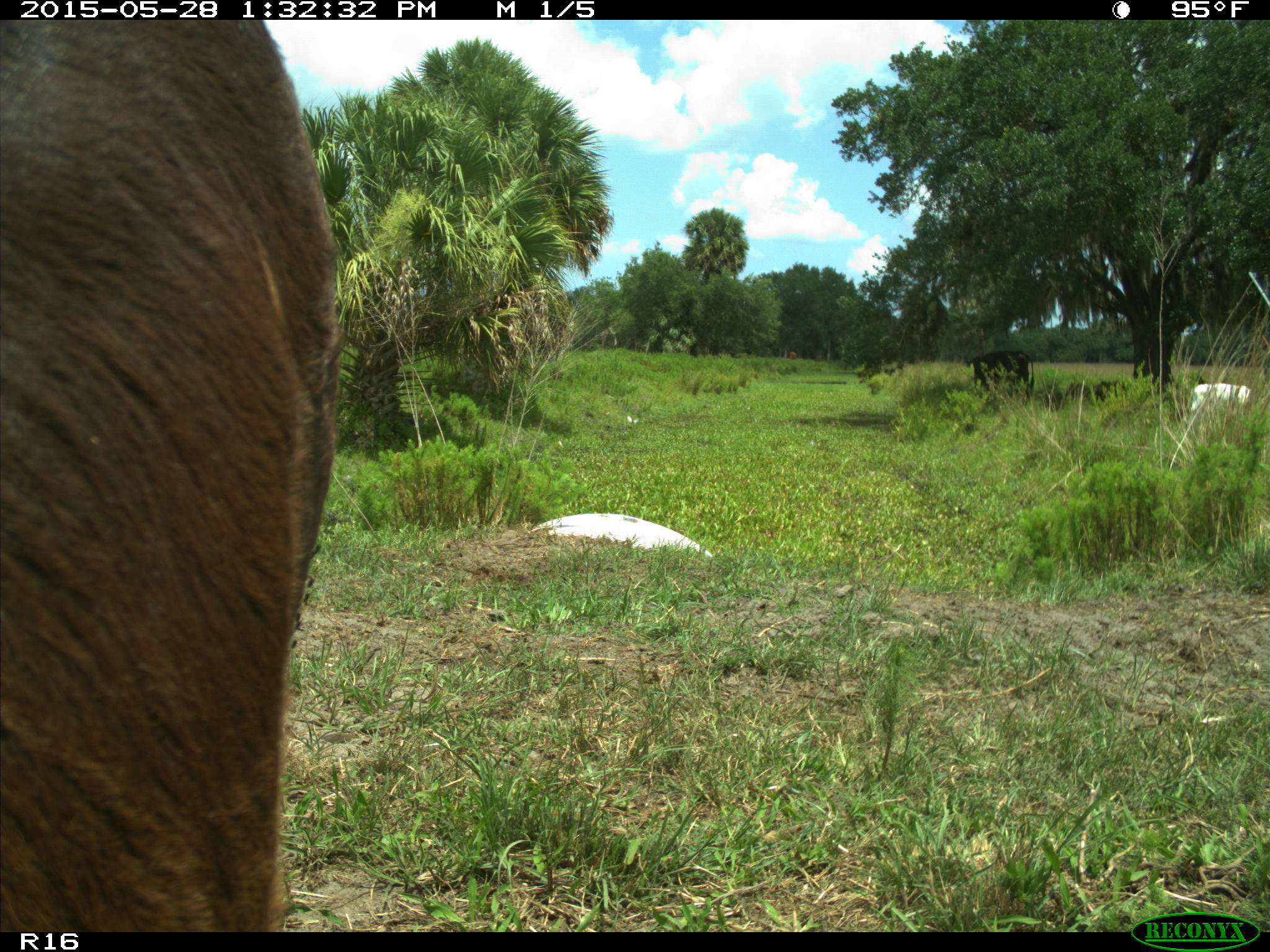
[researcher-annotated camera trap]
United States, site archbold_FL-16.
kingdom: Animalia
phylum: Chordata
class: Mammalia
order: Artiodactyla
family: Bovidae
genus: Bos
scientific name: Bos taurus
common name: domestic cow